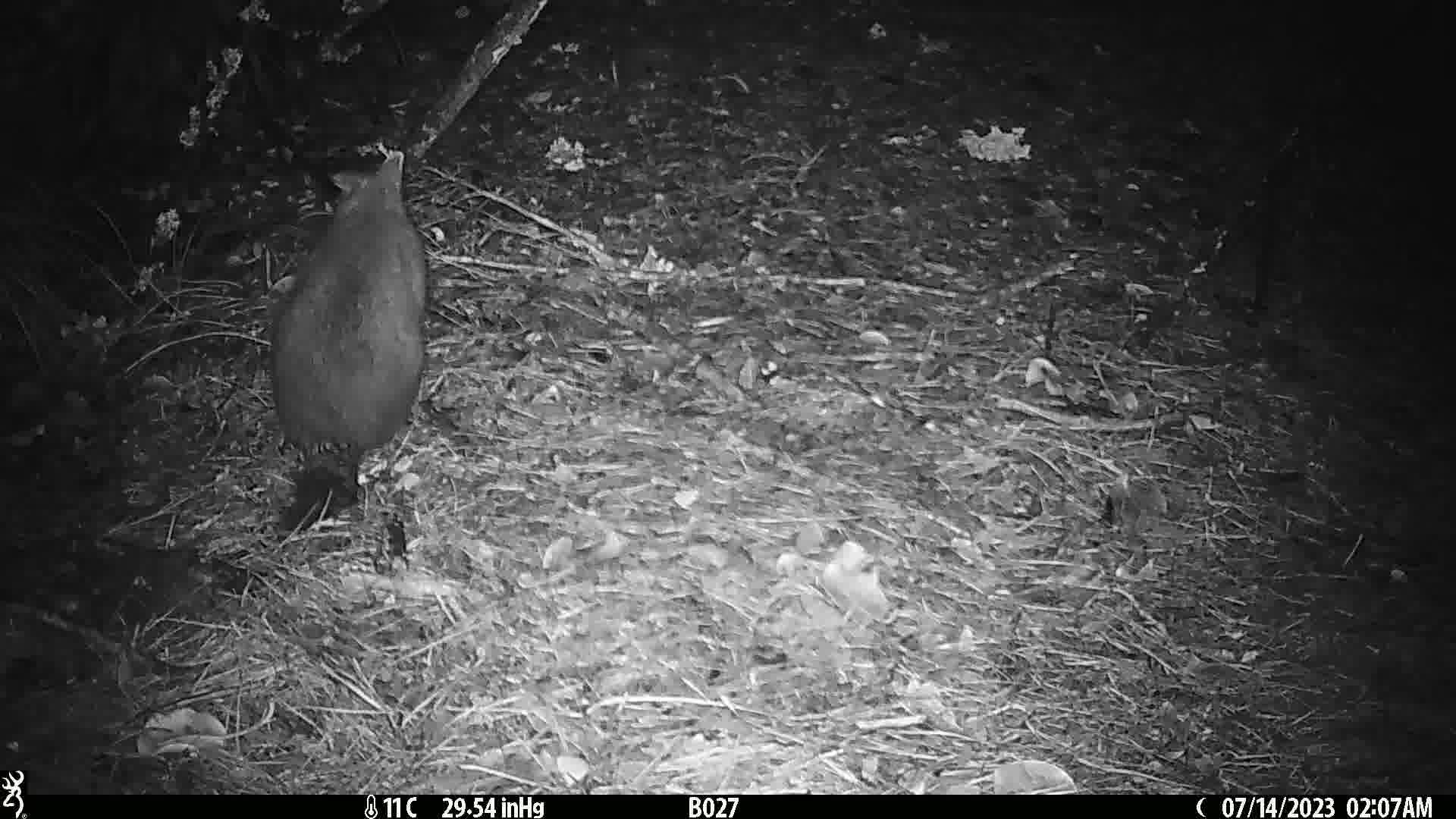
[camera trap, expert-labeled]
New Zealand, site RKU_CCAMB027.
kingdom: Animalia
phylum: Chordata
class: Mammalia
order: Diprotodontia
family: Phalangeridae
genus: Trichosurus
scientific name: Trichosurus vulpecula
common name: common brushtail possum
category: possum